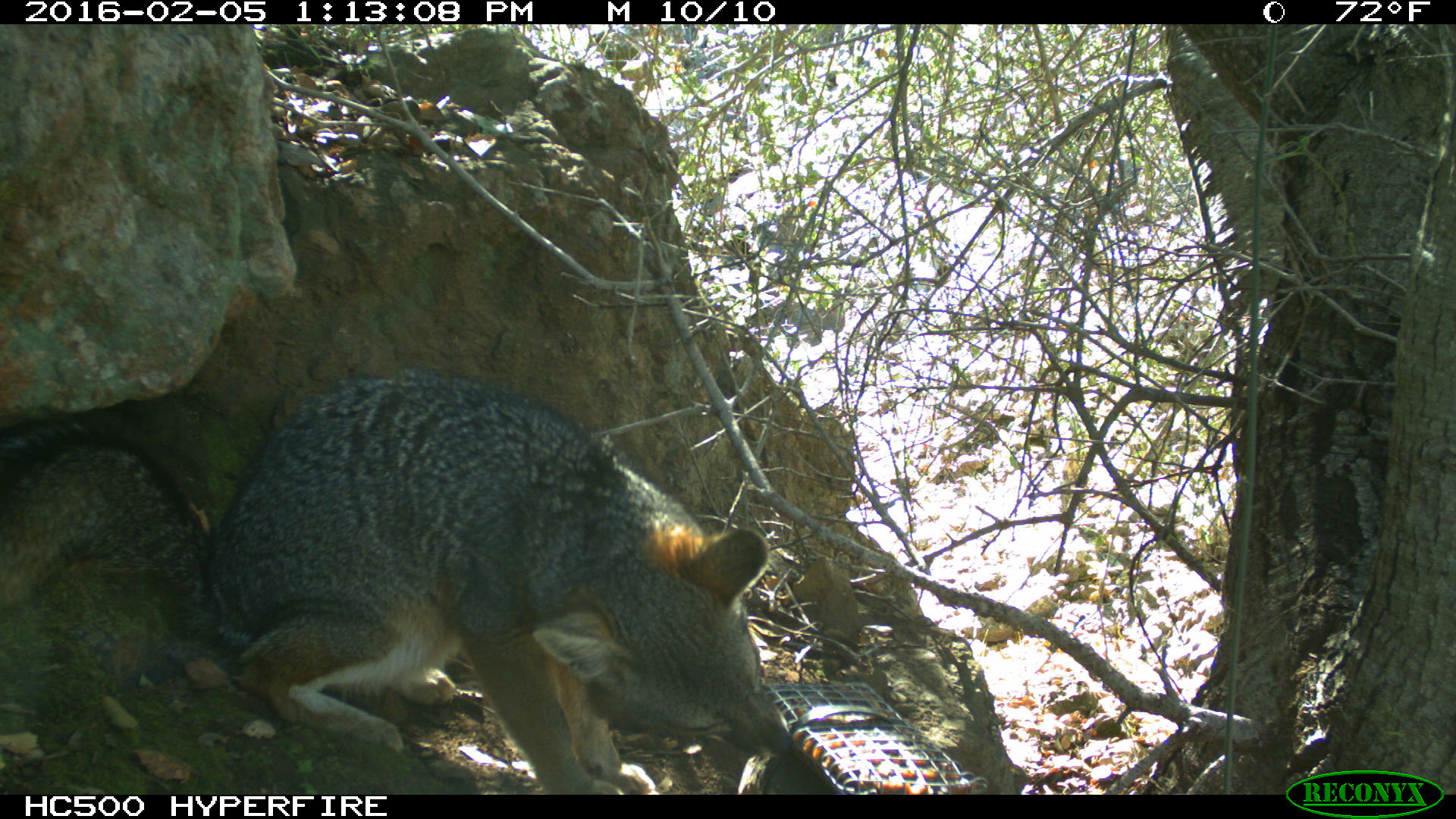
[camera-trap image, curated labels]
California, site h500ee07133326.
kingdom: Animalia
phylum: Chordata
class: Mammalia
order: Carnivora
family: Canidae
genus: Urocyon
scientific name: Urocyon littoralis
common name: island fox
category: fox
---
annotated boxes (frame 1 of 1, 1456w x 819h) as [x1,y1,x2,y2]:
fox: [0,367,792,794]